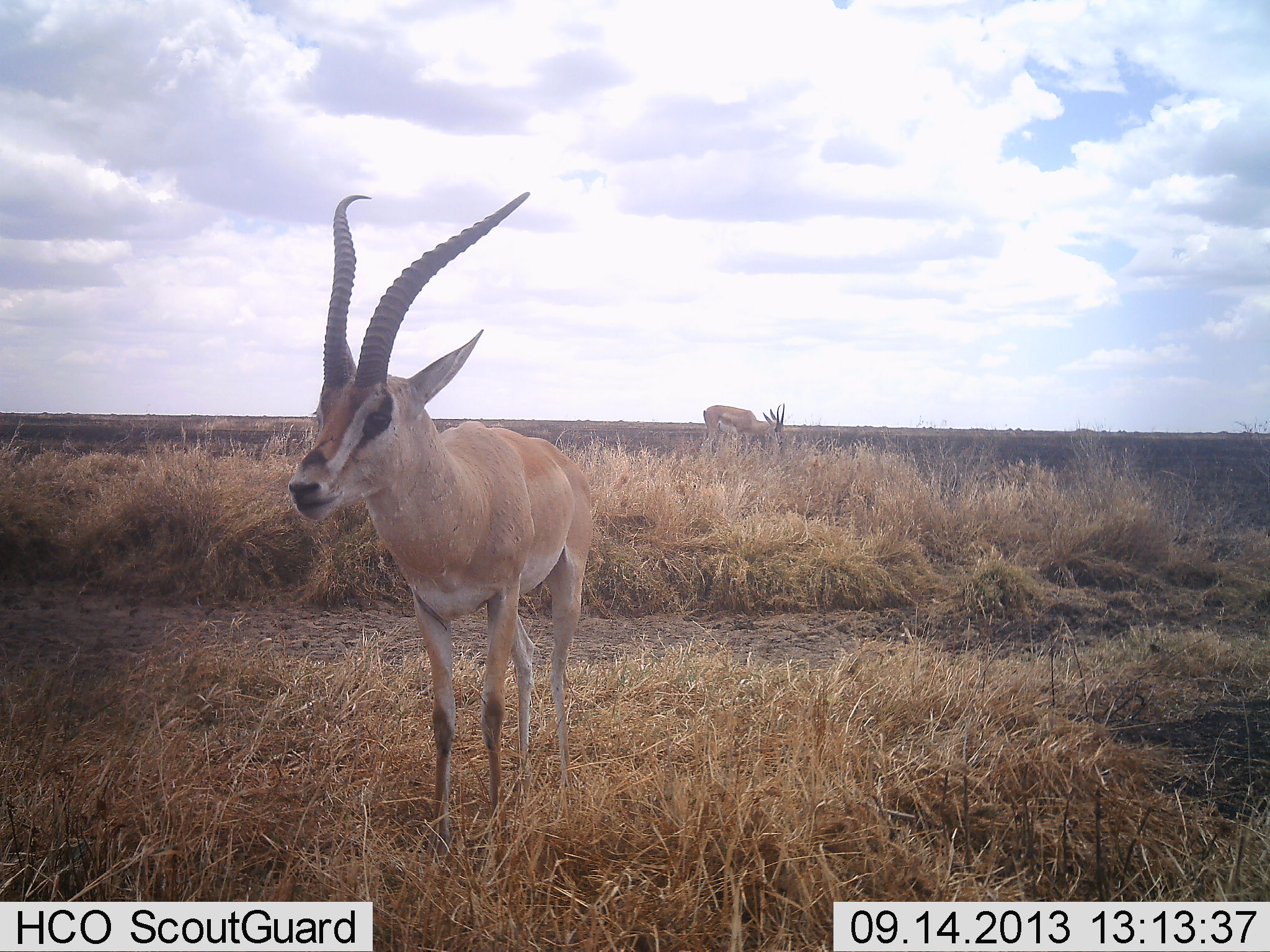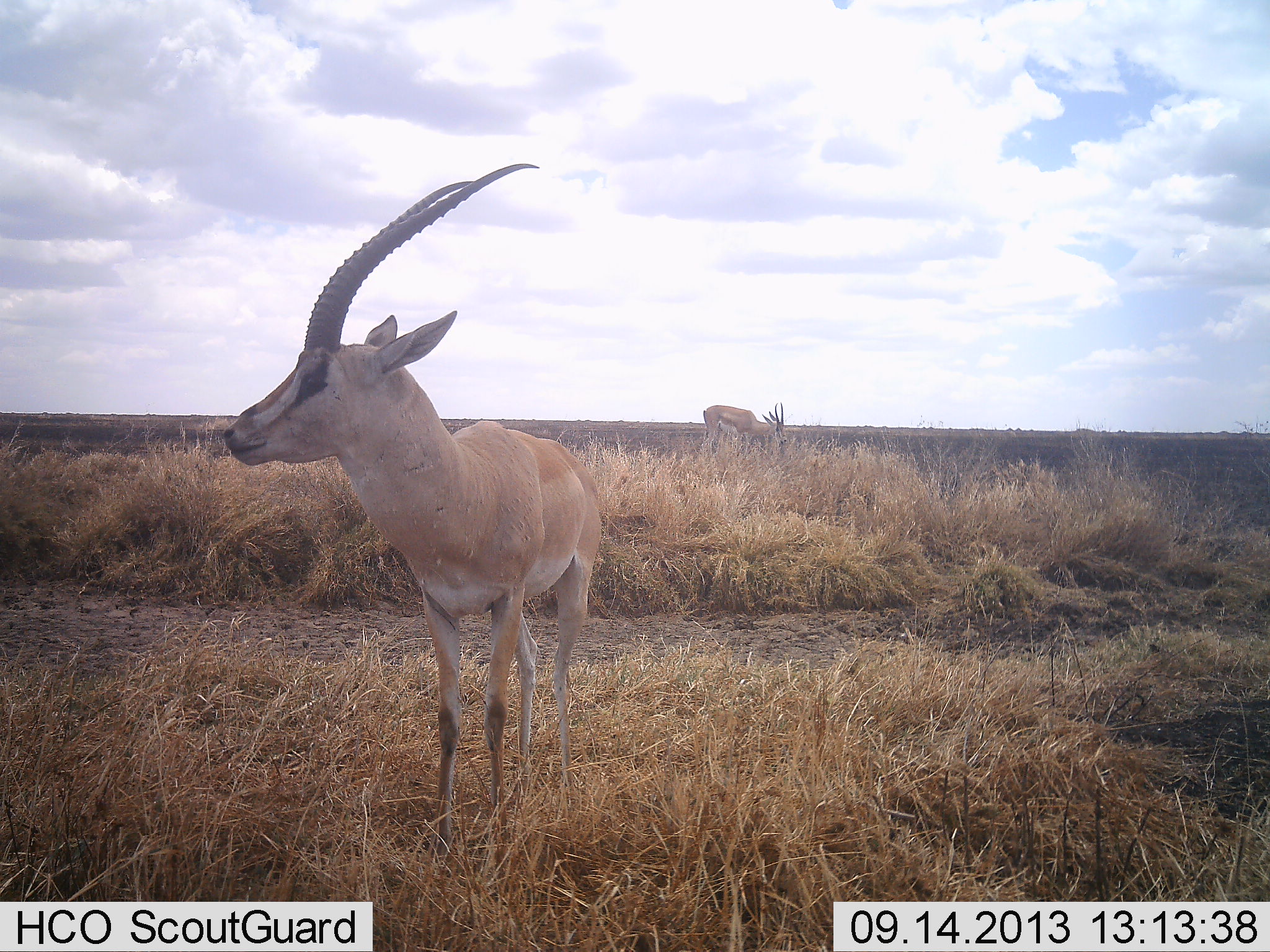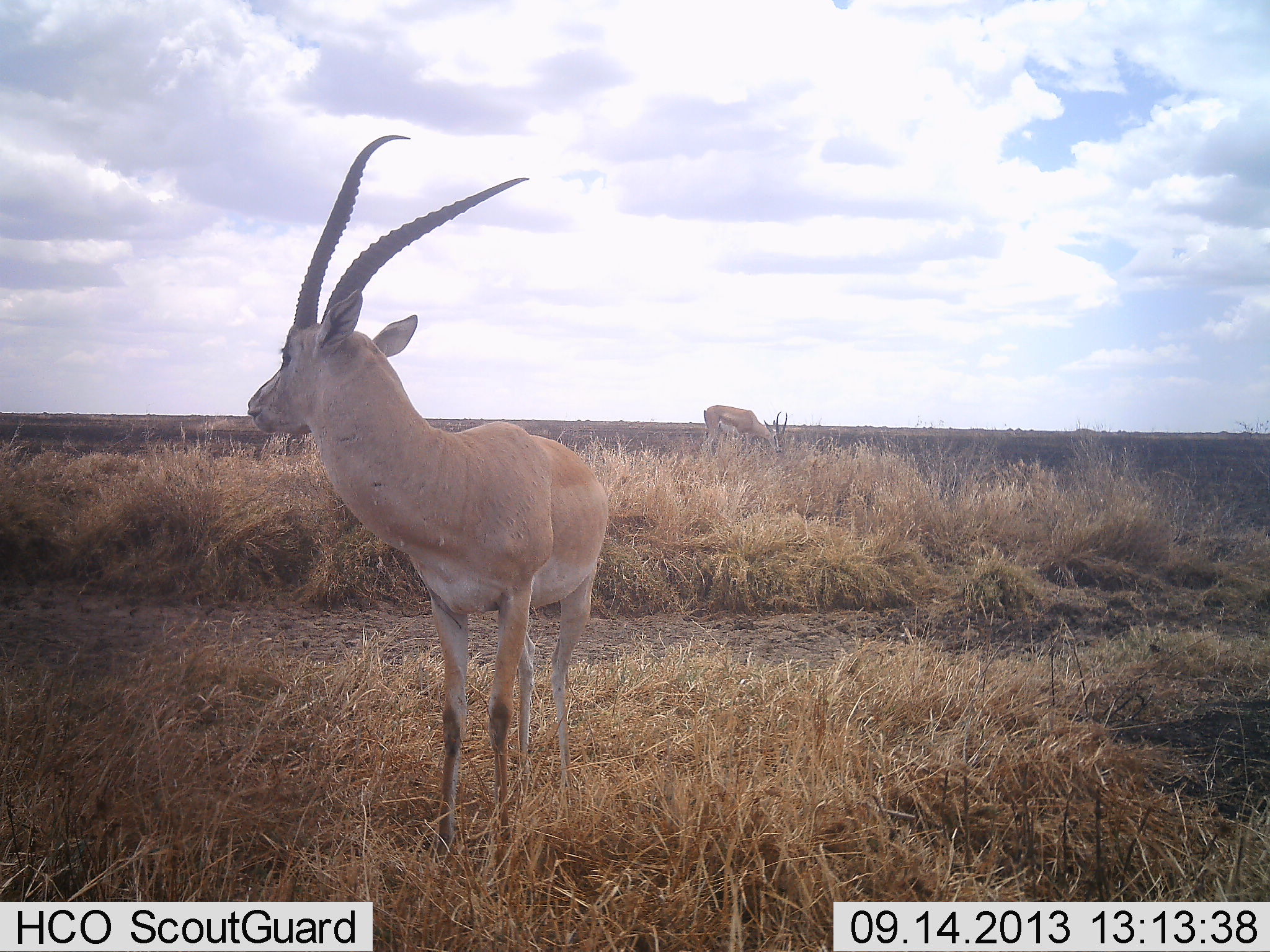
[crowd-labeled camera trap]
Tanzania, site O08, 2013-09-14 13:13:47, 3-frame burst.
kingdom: Animalia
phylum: Chordata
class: Mammalia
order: Artiodactyla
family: Bovidae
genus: Nanger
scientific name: Nanger granti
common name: grant's gazelle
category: gazellegrants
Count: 2.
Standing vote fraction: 100%.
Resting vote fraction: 0%.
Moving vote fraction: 0%.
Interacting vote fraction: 0%.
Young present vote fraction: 0%.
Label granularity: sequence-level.